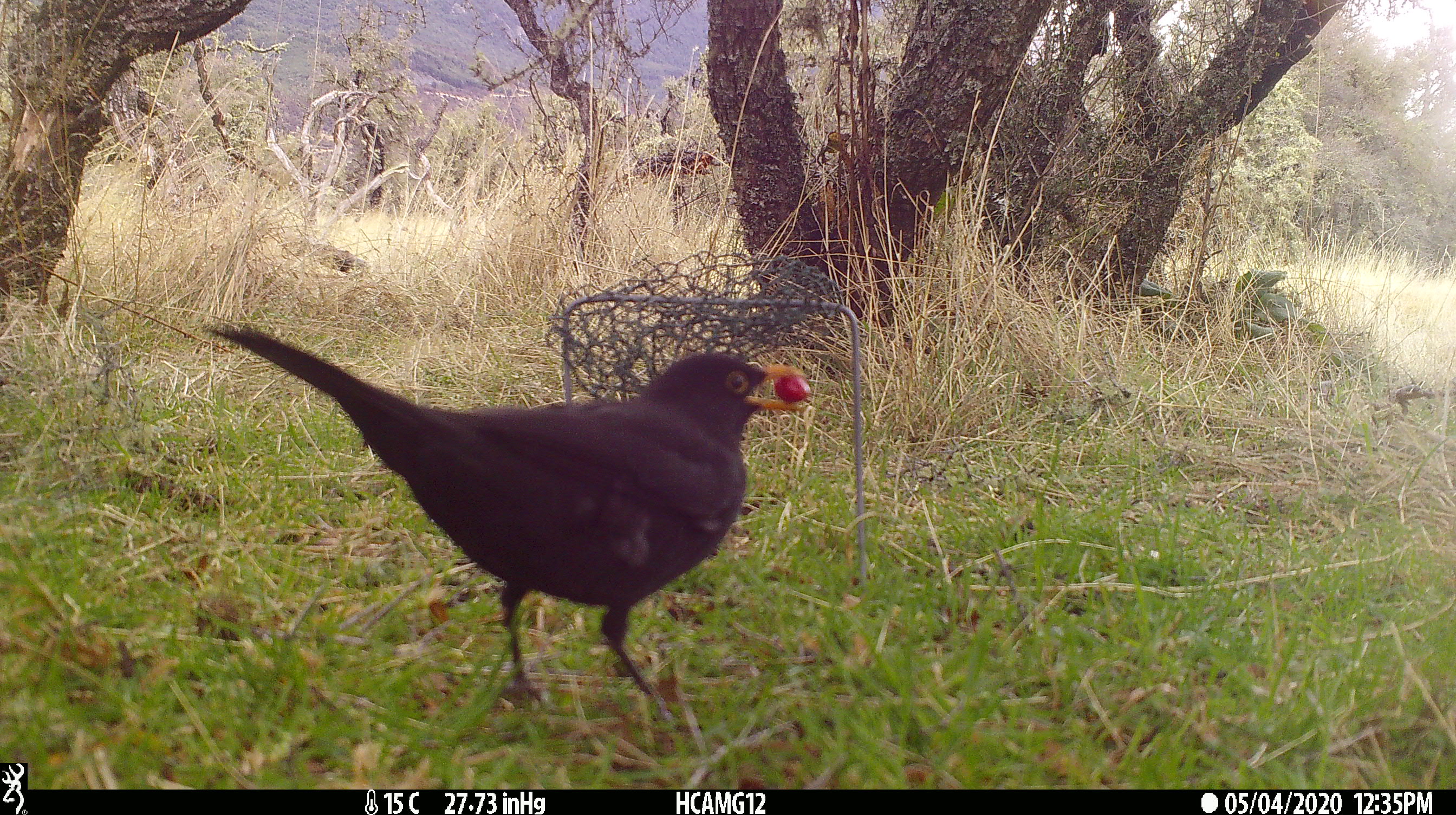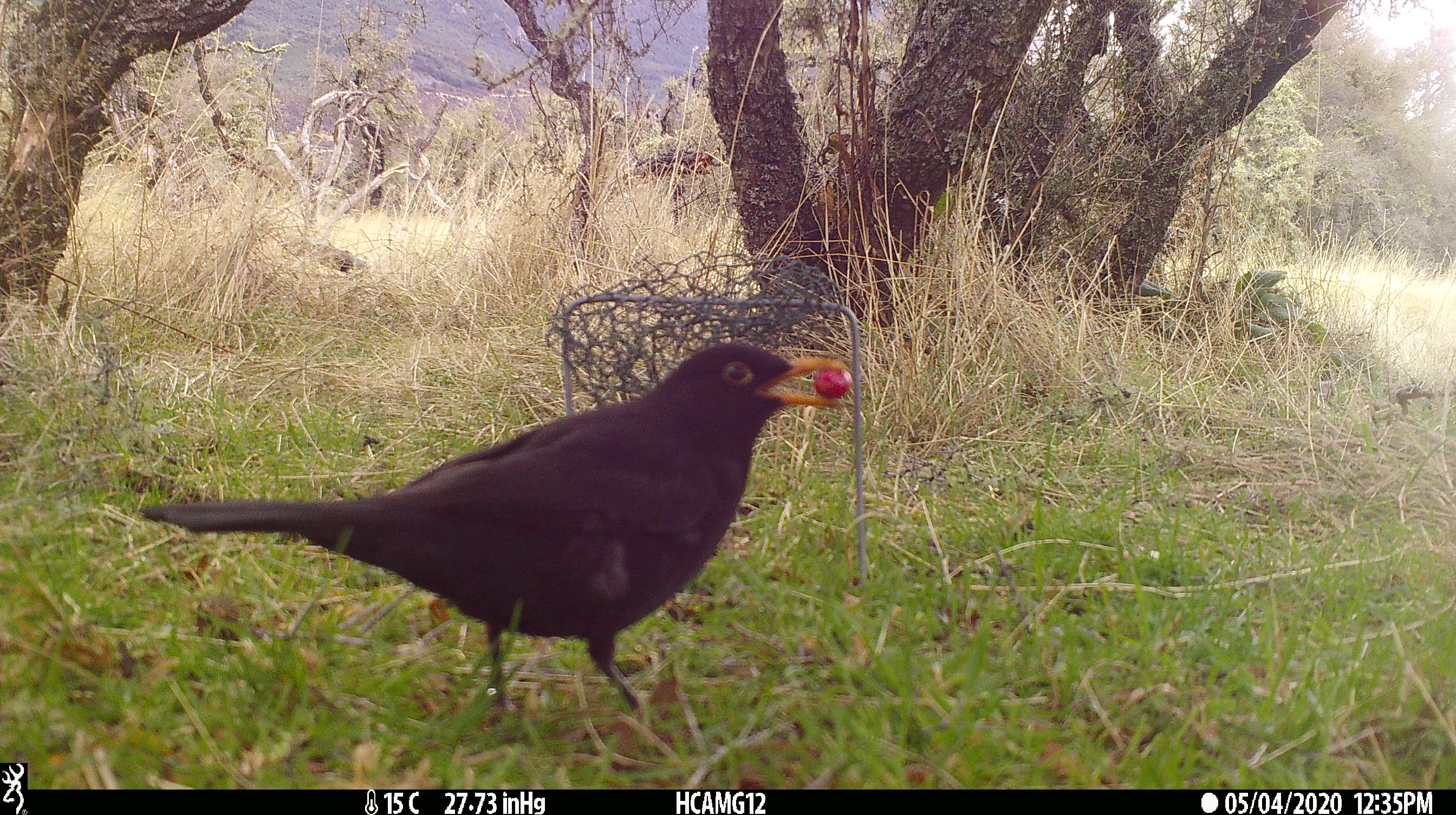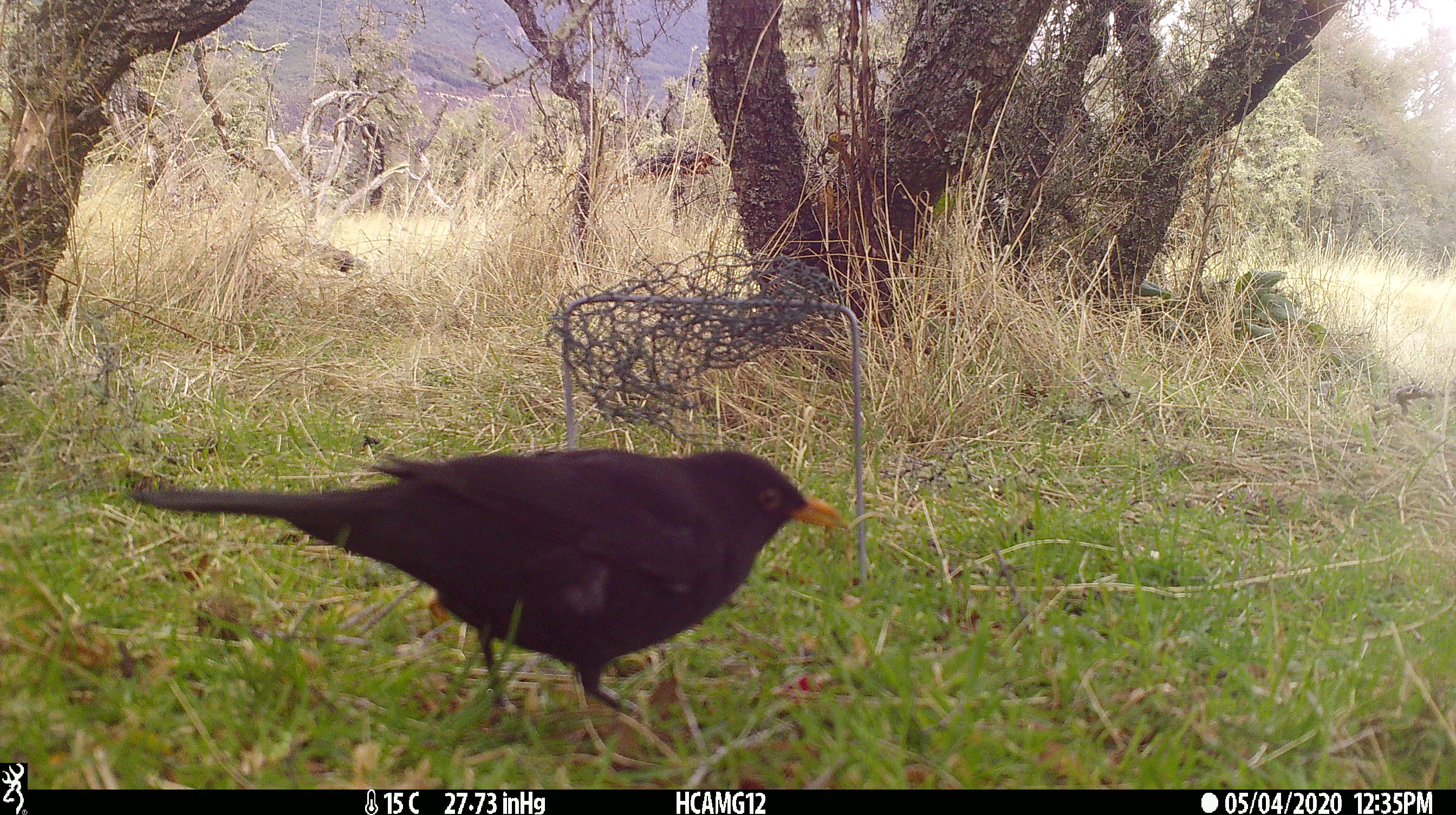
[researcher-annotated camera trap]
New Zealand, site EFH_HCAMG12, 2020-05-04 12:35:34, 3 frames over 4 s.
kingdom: Animalia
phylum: Chordata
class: Aves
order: Passeriformes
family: Turdidae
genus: Turdus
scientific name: Turdus merula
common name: eurasian blackbird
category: blackbird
Blackbird (eurasian blackbird) (Turdus merula).